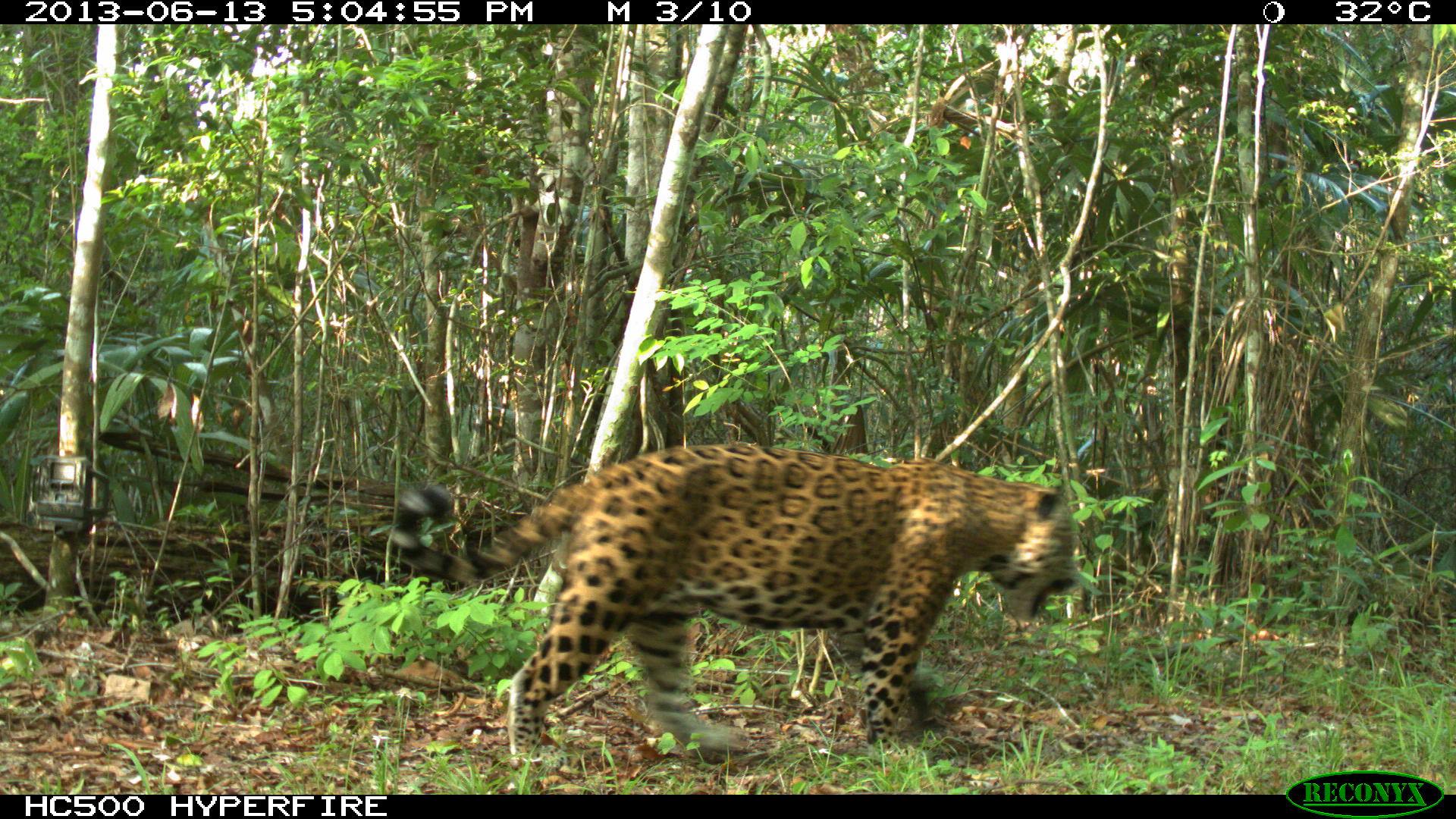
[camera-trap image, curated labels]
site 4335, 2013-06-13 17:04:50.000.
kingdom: Animalia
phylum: Chordata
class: Mammalia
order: Carnivora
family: Felidae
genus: Panthera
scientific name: Panthera onca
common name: jaguar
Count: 1.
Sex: male.